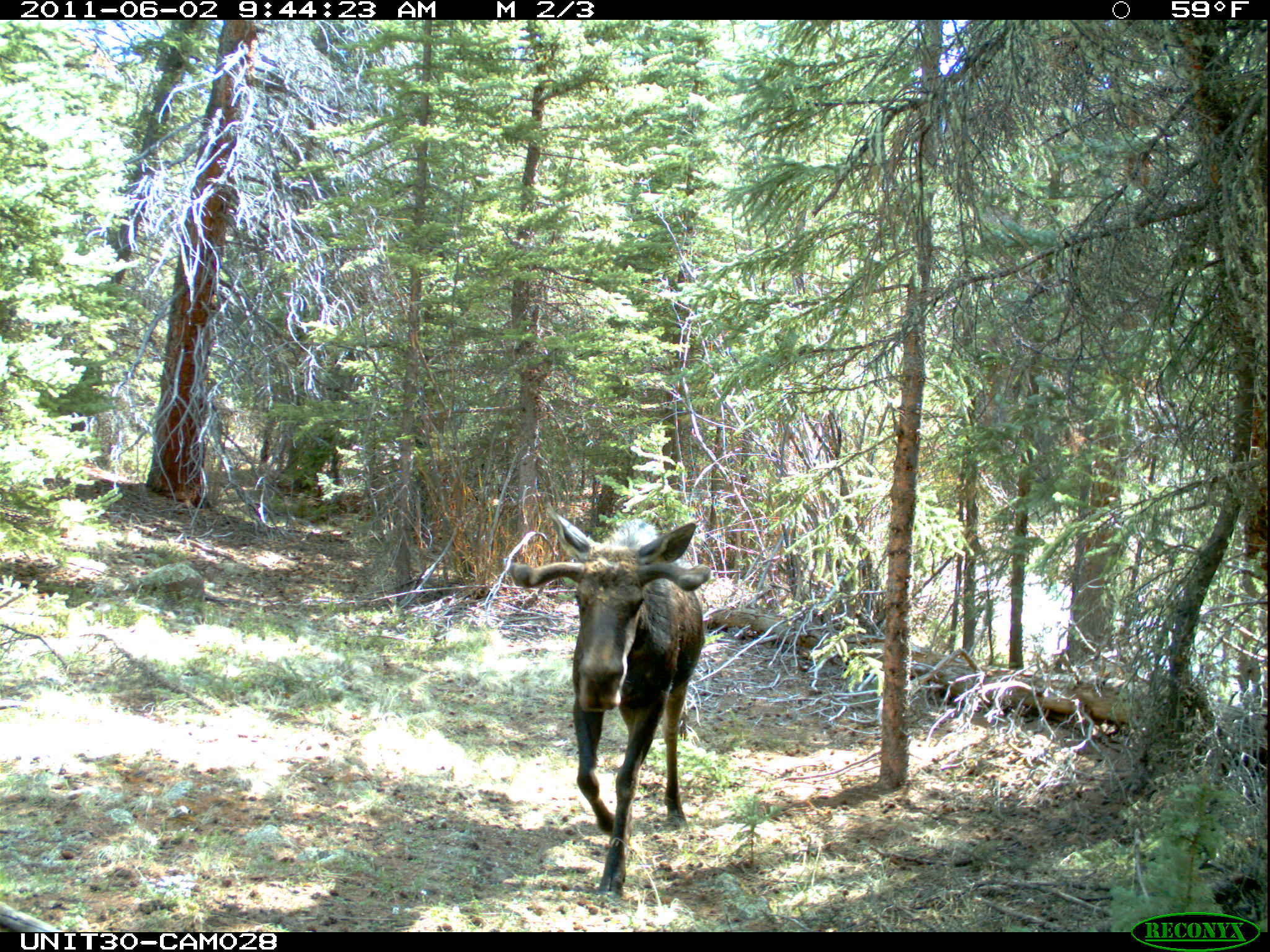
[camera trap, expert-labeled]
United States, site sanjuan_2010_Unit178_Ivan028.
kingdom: Animalia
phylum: Chordata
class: Mammalia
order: Artiodactyla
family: Cervidae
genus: Alces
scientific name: Alces alces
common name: moose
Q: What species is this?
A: Alces alces (moose).